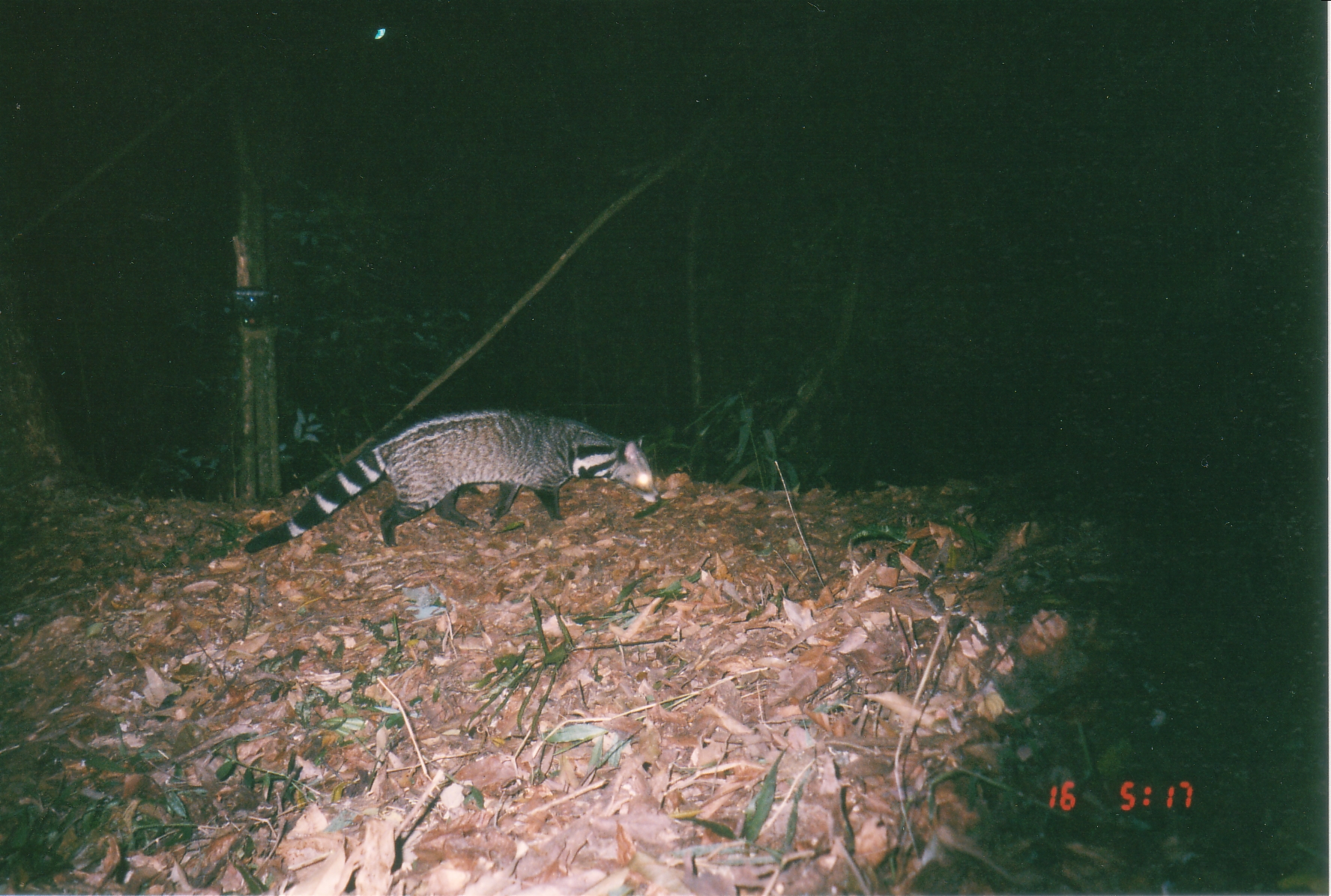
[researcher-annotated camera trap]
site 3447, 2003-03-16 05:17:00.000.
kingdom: Animalia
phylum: Chordata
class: Mammalia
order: Carnivora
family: Viverridae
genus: Viverra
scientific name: Viverra zibetha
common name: large indian civet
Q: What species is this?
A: Viverra zibetha (large indian civet).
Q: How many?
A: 1.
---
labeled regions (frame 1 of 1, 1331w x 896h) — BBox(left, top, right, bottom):
viverra zibetha: BBox(245, 410, 660, 551)